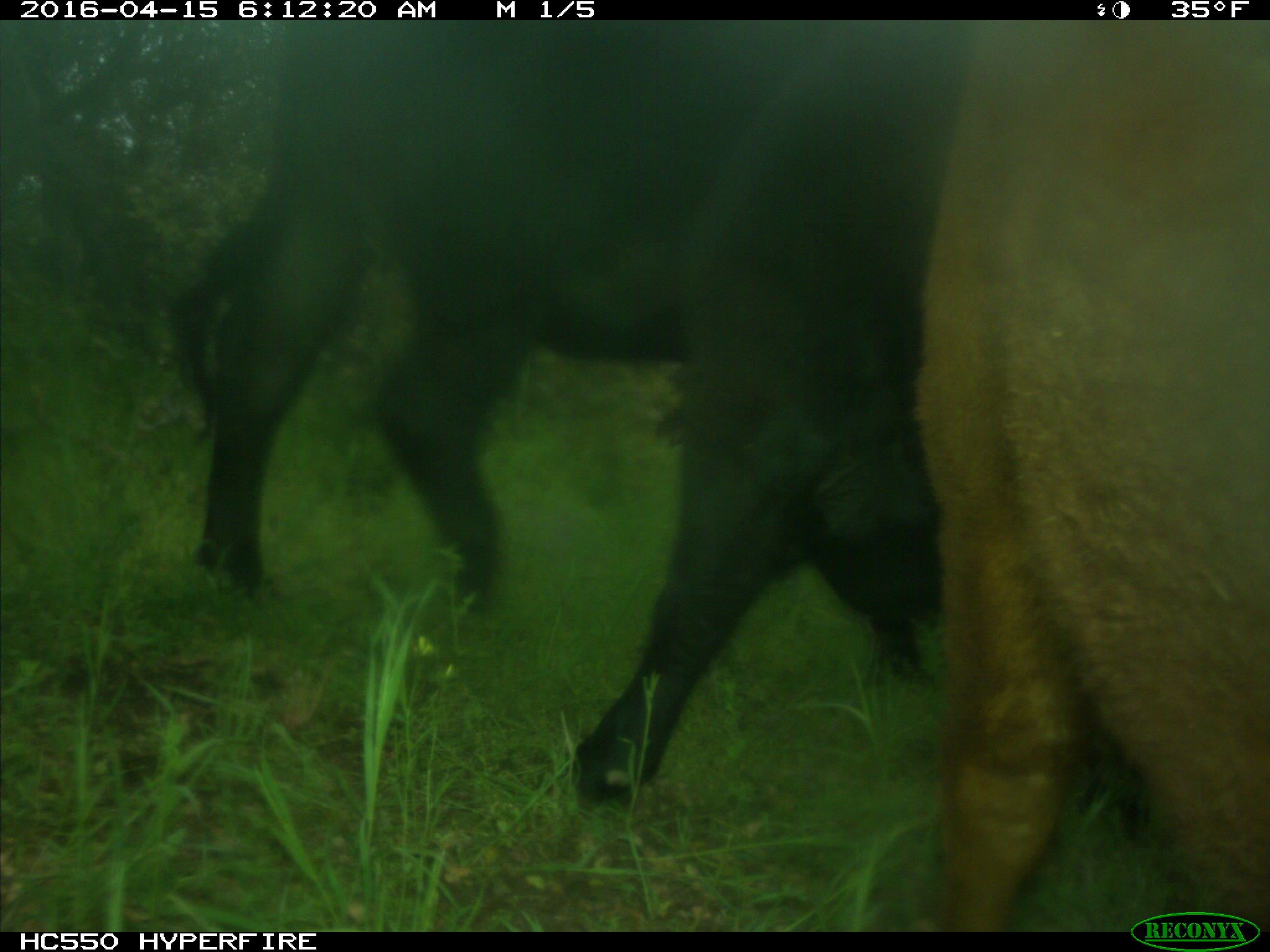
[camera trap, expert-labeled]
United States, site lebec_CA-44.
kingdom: Animalia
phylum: Chordata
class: Mammalia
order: Artiodactyla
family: Bovidae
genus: Bos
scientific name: Bos taurus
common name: domestic cow